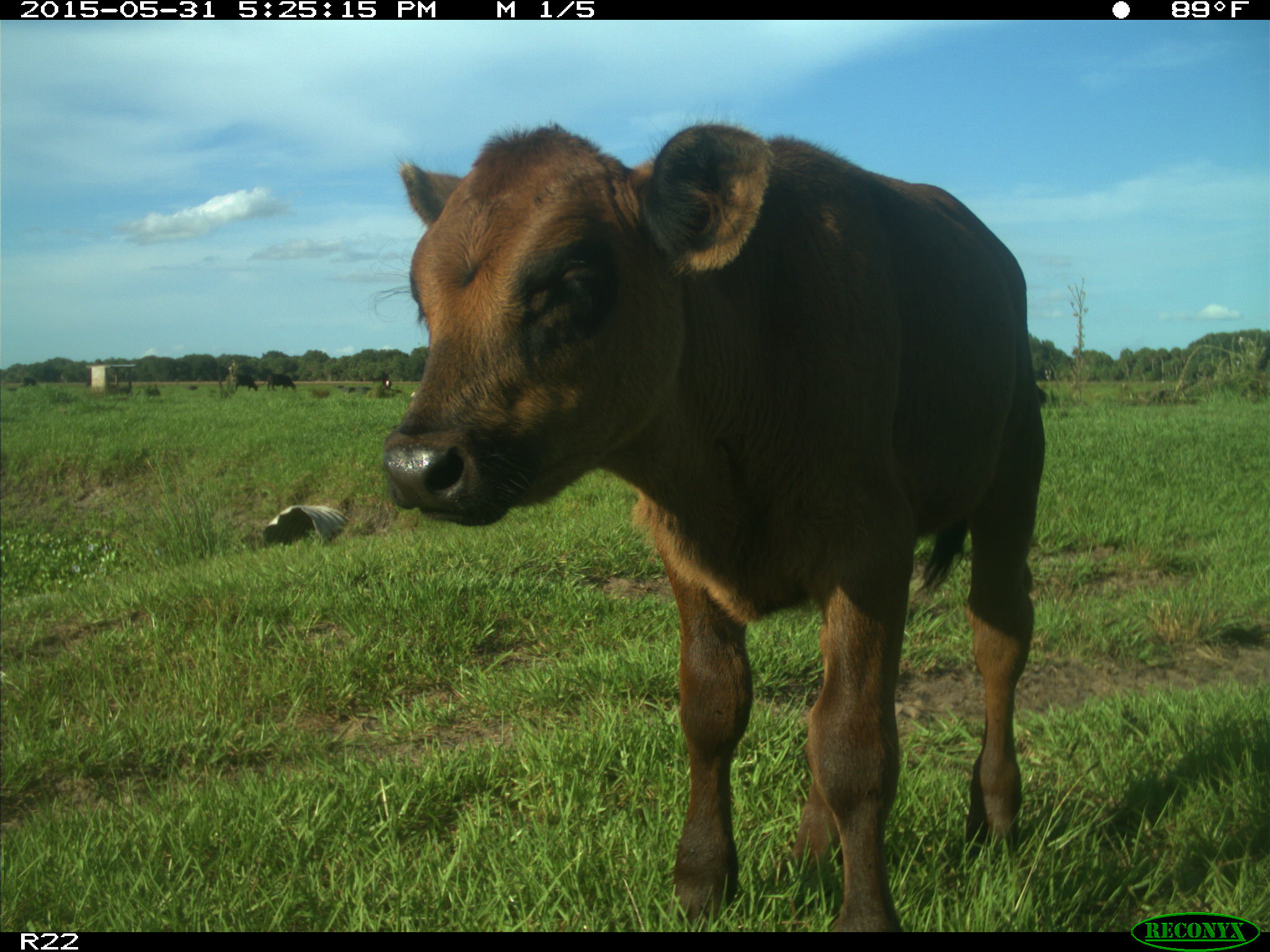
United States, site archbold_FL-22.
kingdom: Animalia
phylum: Chordata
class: Mammalia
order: Artiodactyla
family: Bovidae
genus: Bos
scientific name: Bos taurus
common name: domestic cow